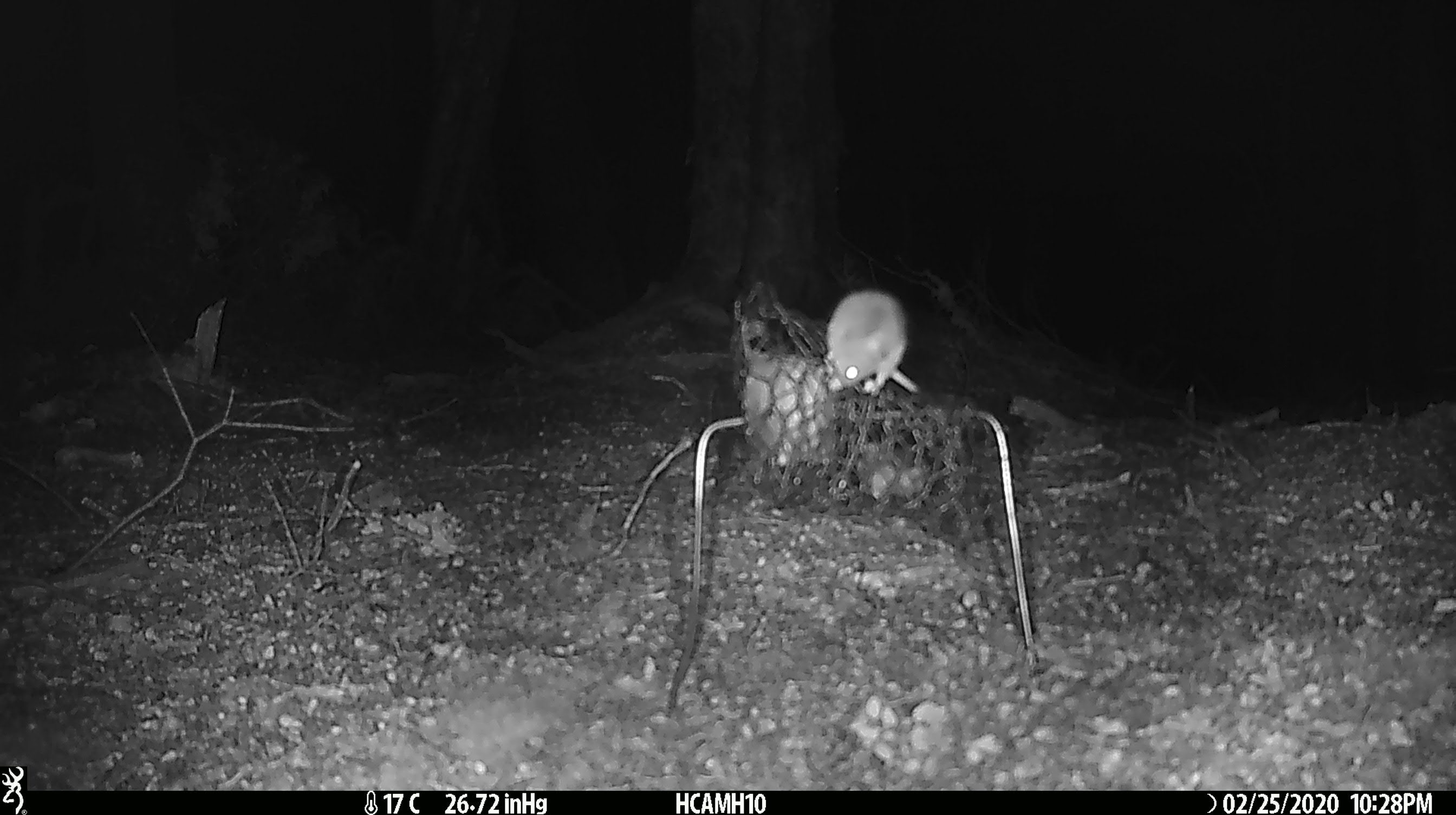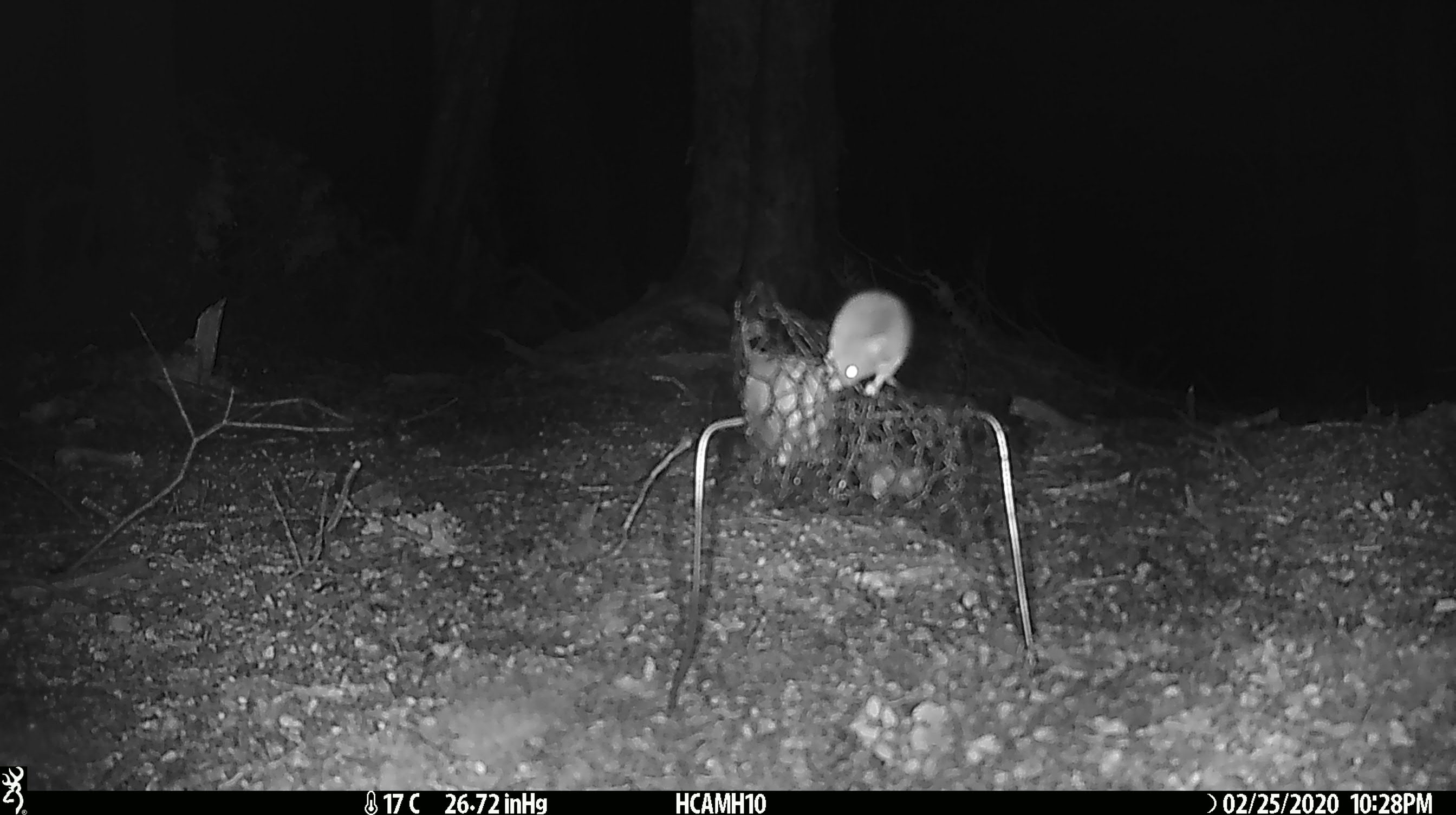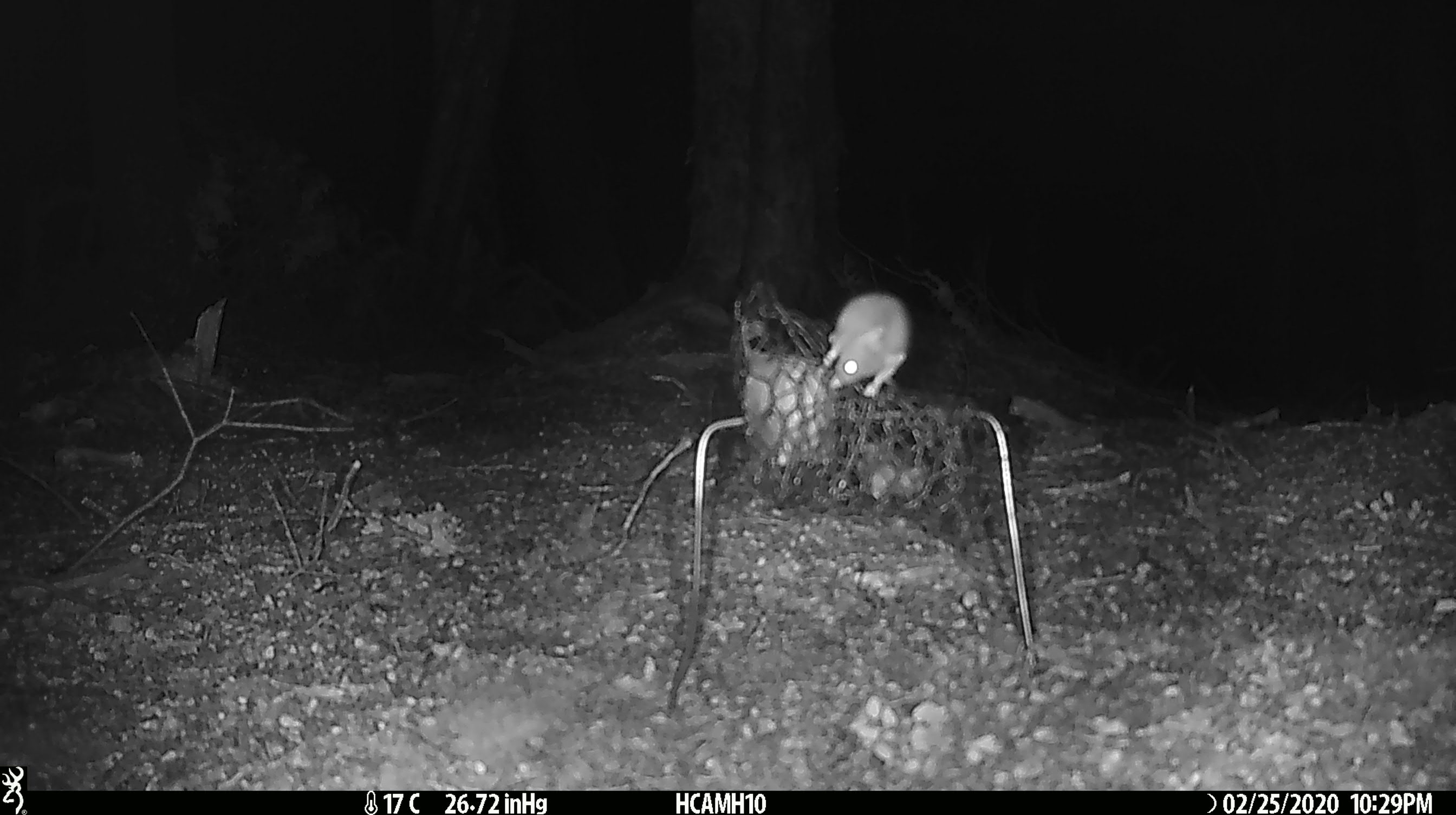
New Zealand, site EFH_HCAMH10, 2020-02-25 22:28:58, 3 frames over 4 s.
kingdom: Animalia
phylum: Chordata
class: Mammalia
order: Rodentia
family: Muridae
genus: Mus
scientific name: Mus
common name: mouse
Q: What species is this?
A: Mouse (Mus).